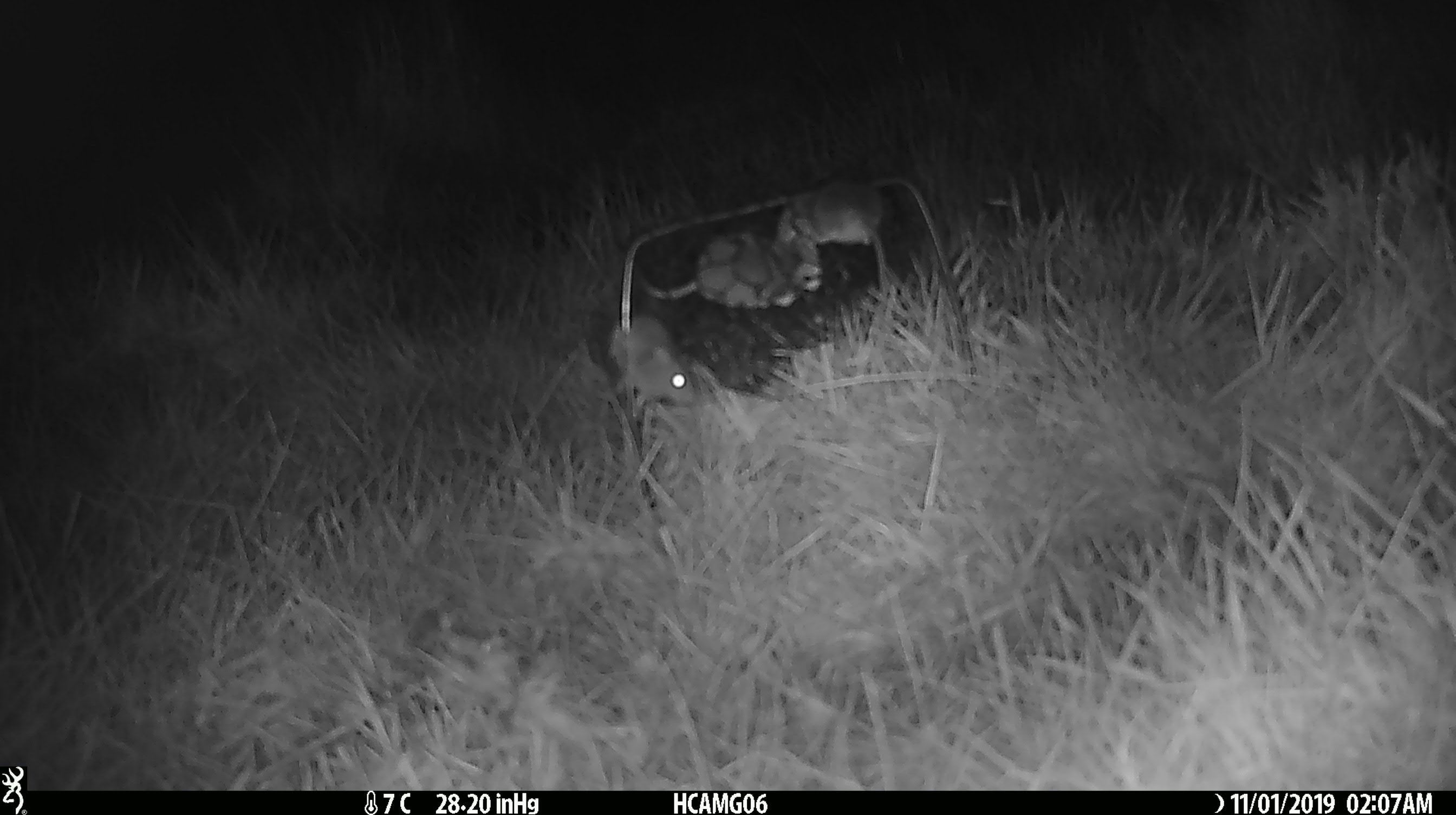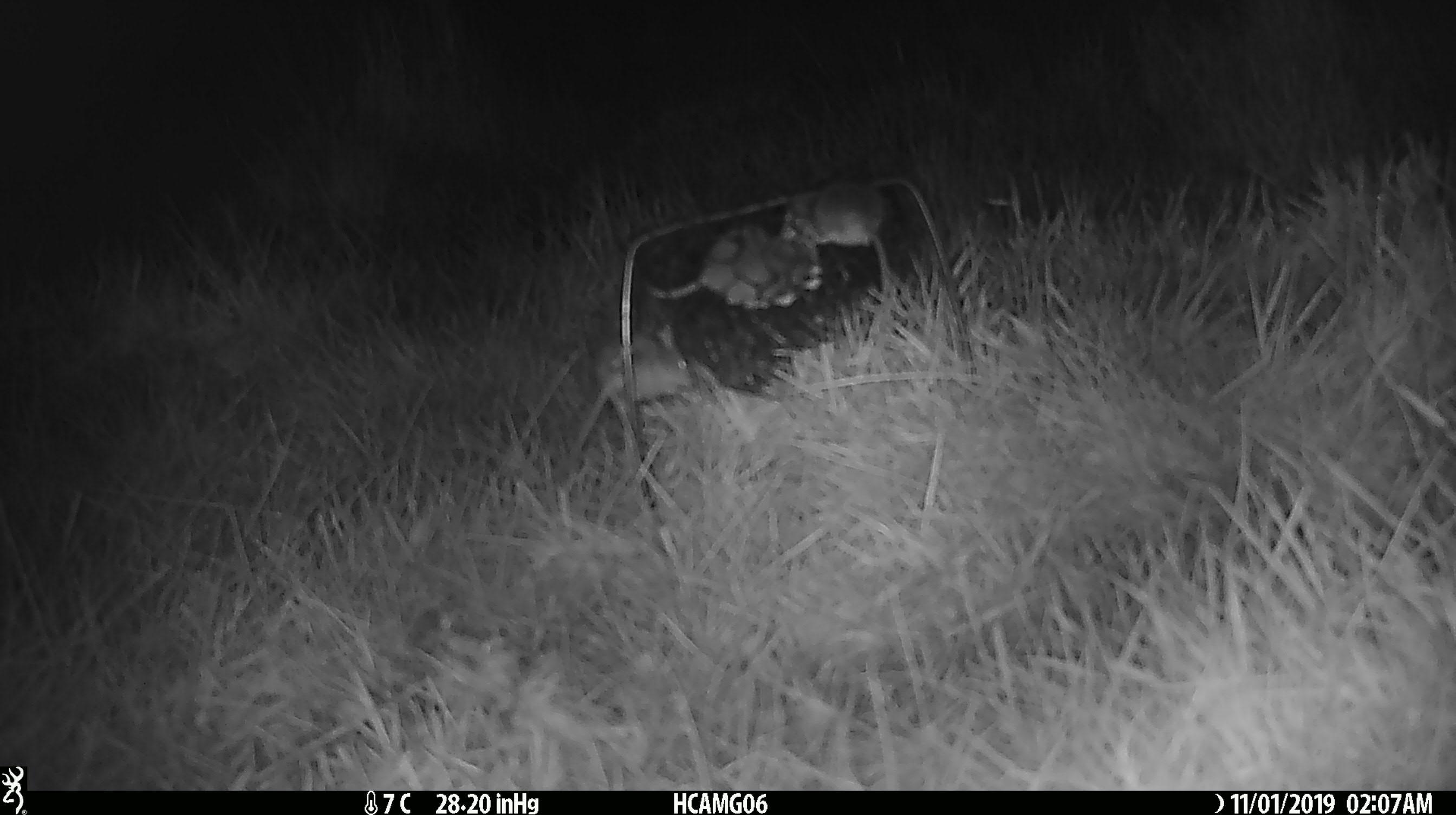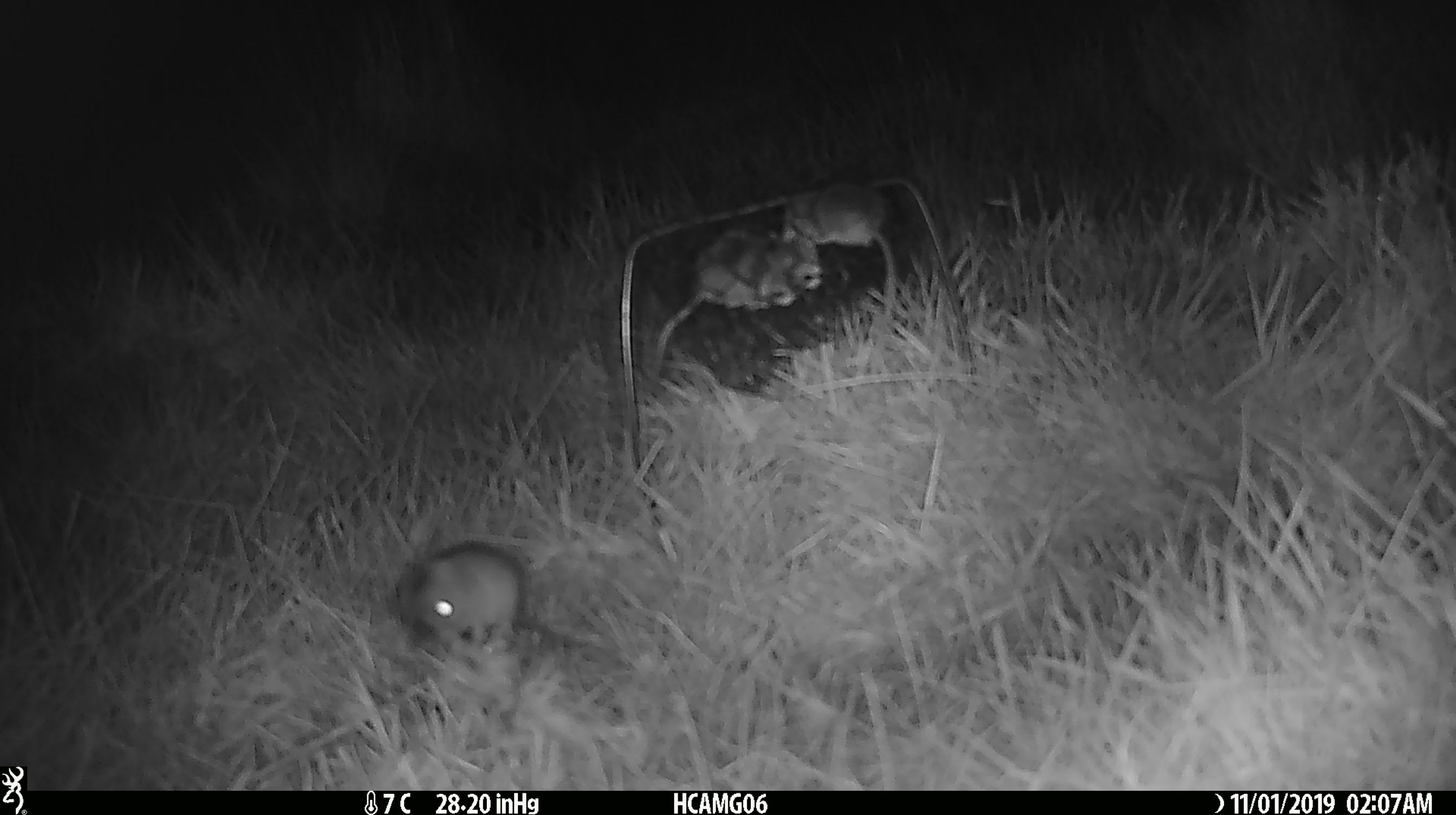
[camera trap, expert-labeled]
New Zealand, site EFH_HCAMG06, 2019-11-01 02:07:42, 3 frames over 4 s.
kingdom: Animalia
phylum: Chordata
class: Mammalia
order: Rodentia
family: Muridae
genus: Mus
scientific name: Mus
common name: mouse